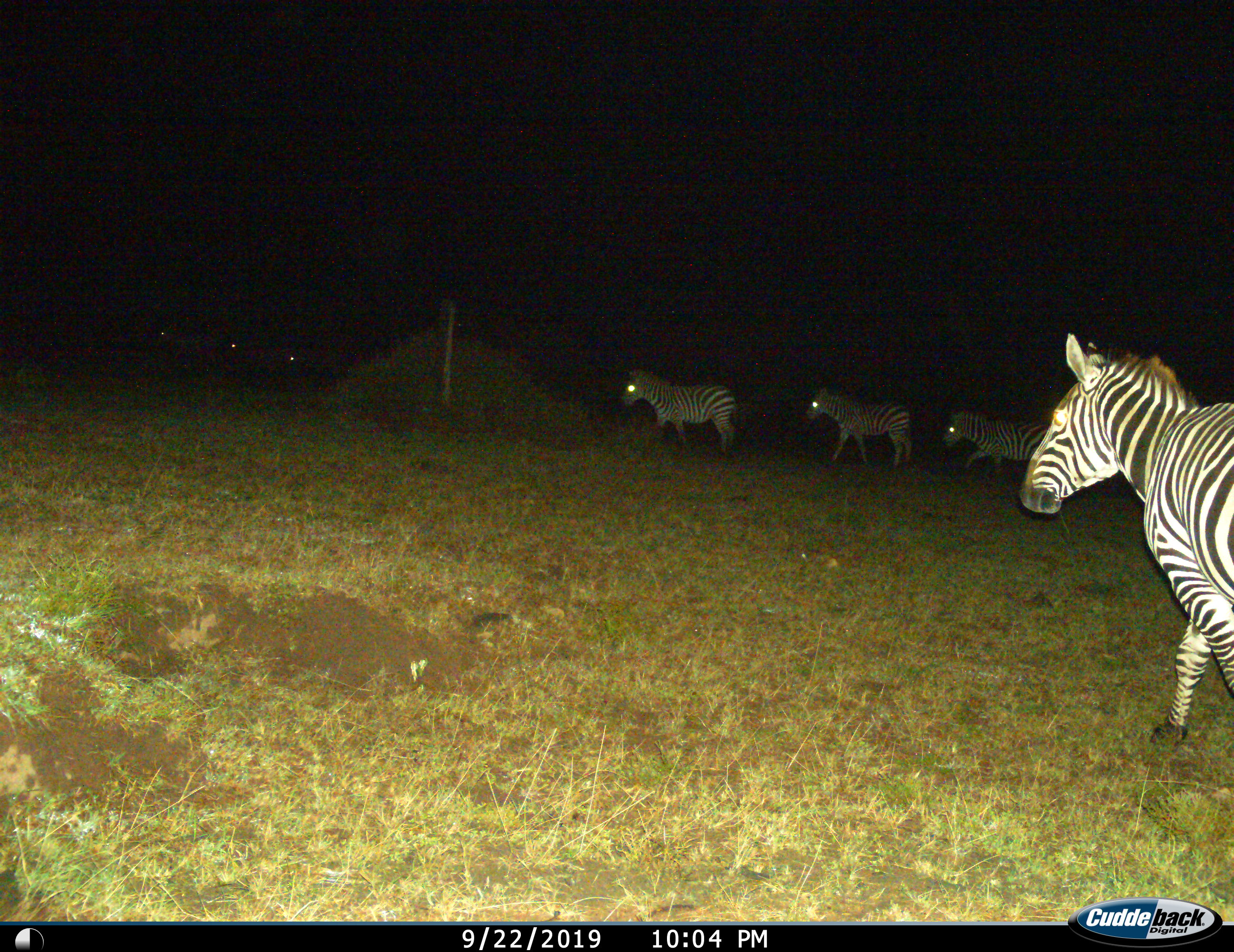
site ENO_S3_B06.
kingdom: Animalia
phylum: Chordata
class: Mammalia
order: Perissodactyla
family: Equidae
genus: Equus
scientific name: Equus quagga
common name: plains zebra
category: zebraplains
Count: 4.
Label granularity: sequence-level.